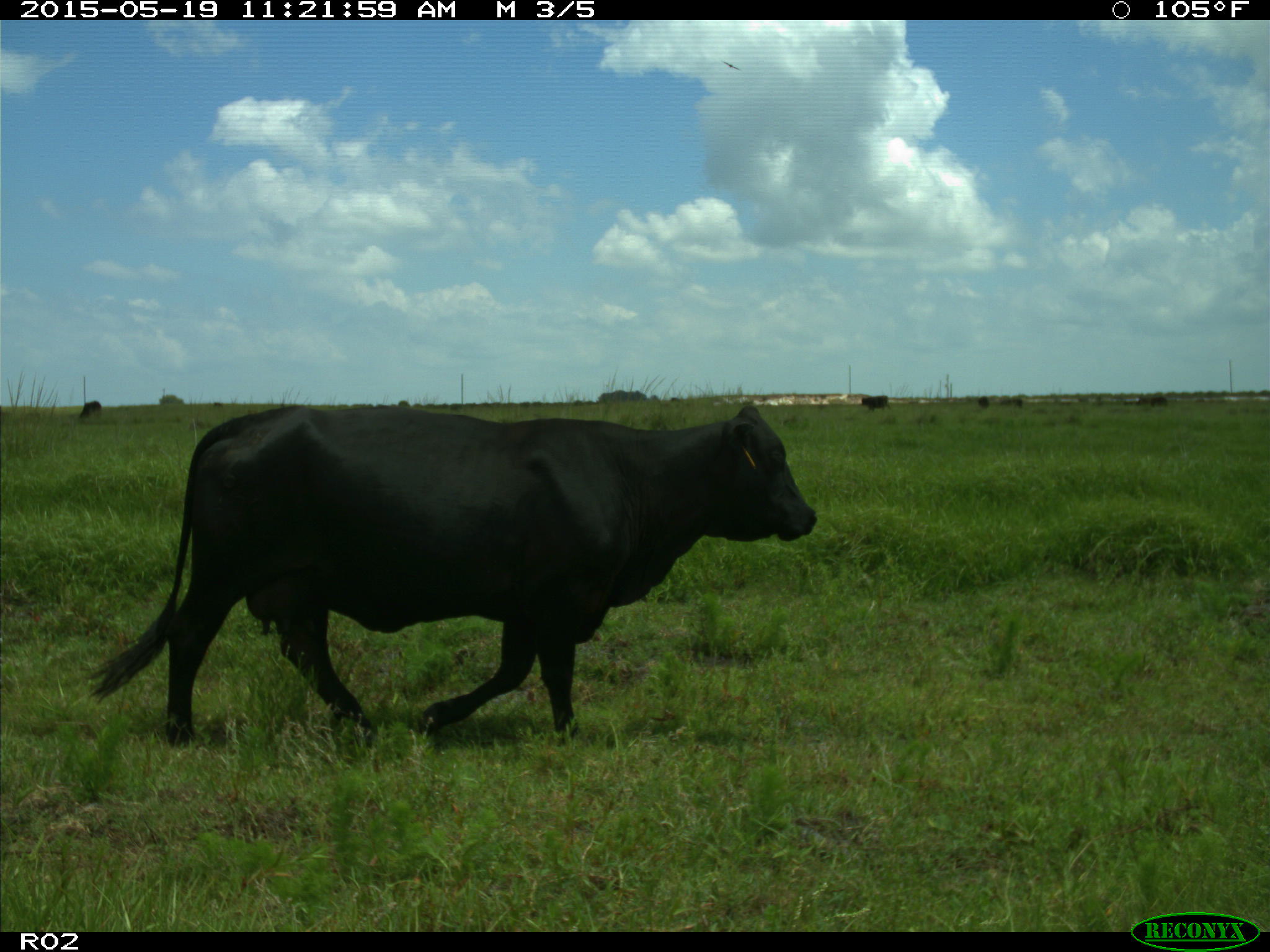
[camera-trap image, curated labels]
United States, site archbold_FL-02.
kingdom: Animalia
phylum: Chordata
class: Mammalia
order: Artiodactyla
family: Bovidae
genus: Bos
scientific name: Bos taurus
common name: domestic cow